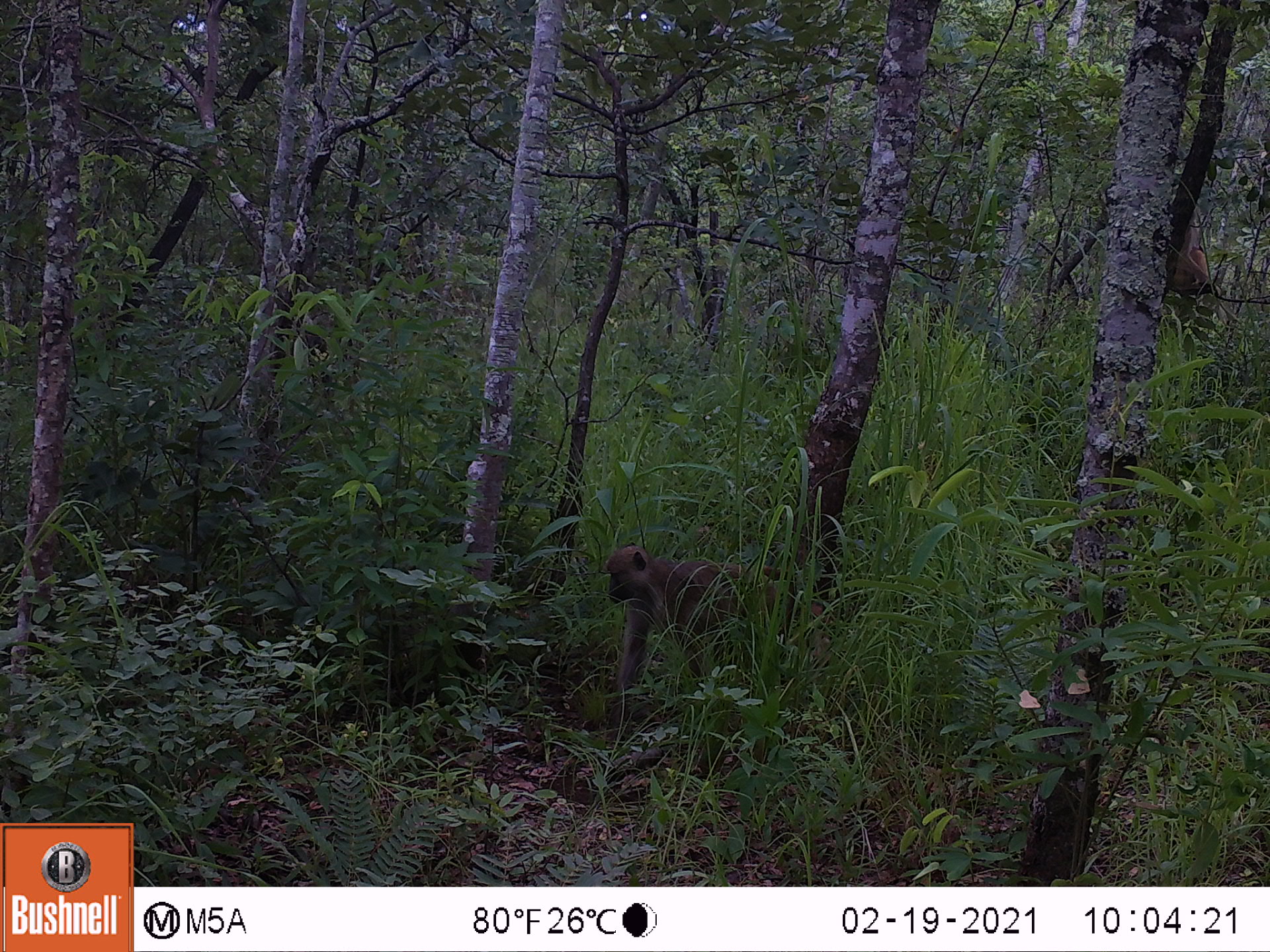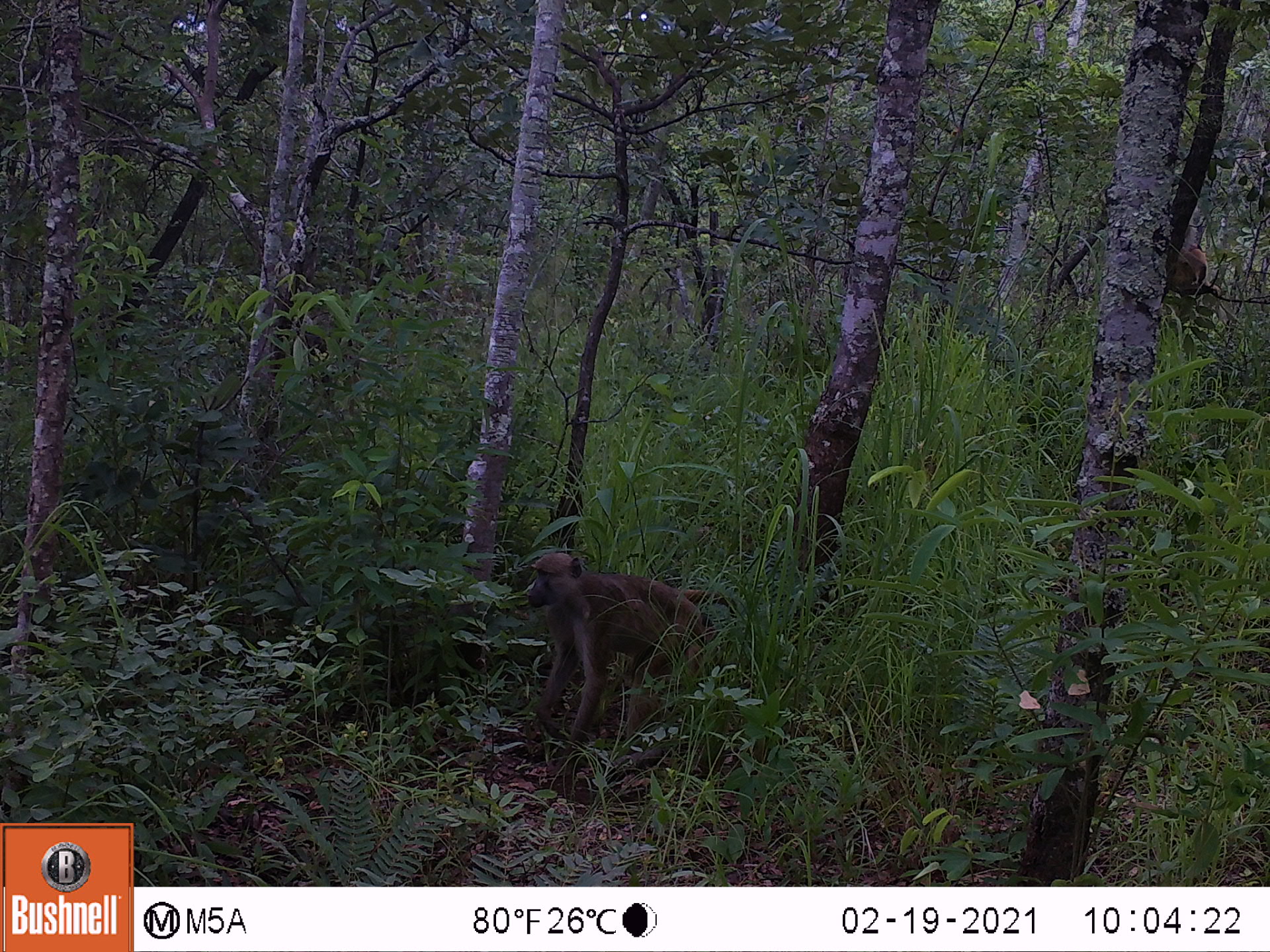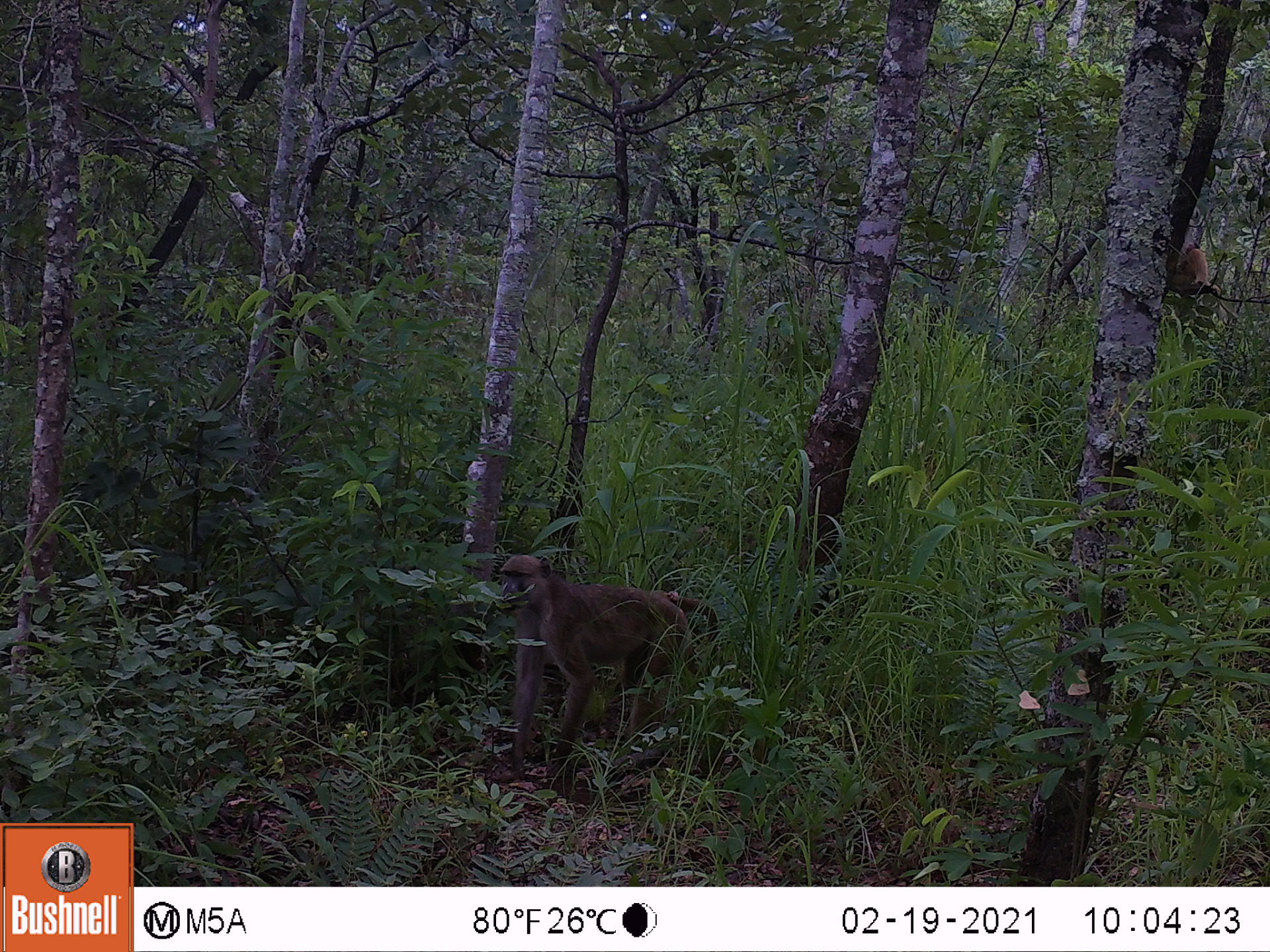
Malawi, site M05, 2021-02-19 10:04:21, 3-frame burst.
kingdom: Animalia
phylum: Chordata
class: Mammalia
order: Primates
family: Cercopithecidae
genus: Papio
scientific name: Papio cynocephalus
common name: yellow baboon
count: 2